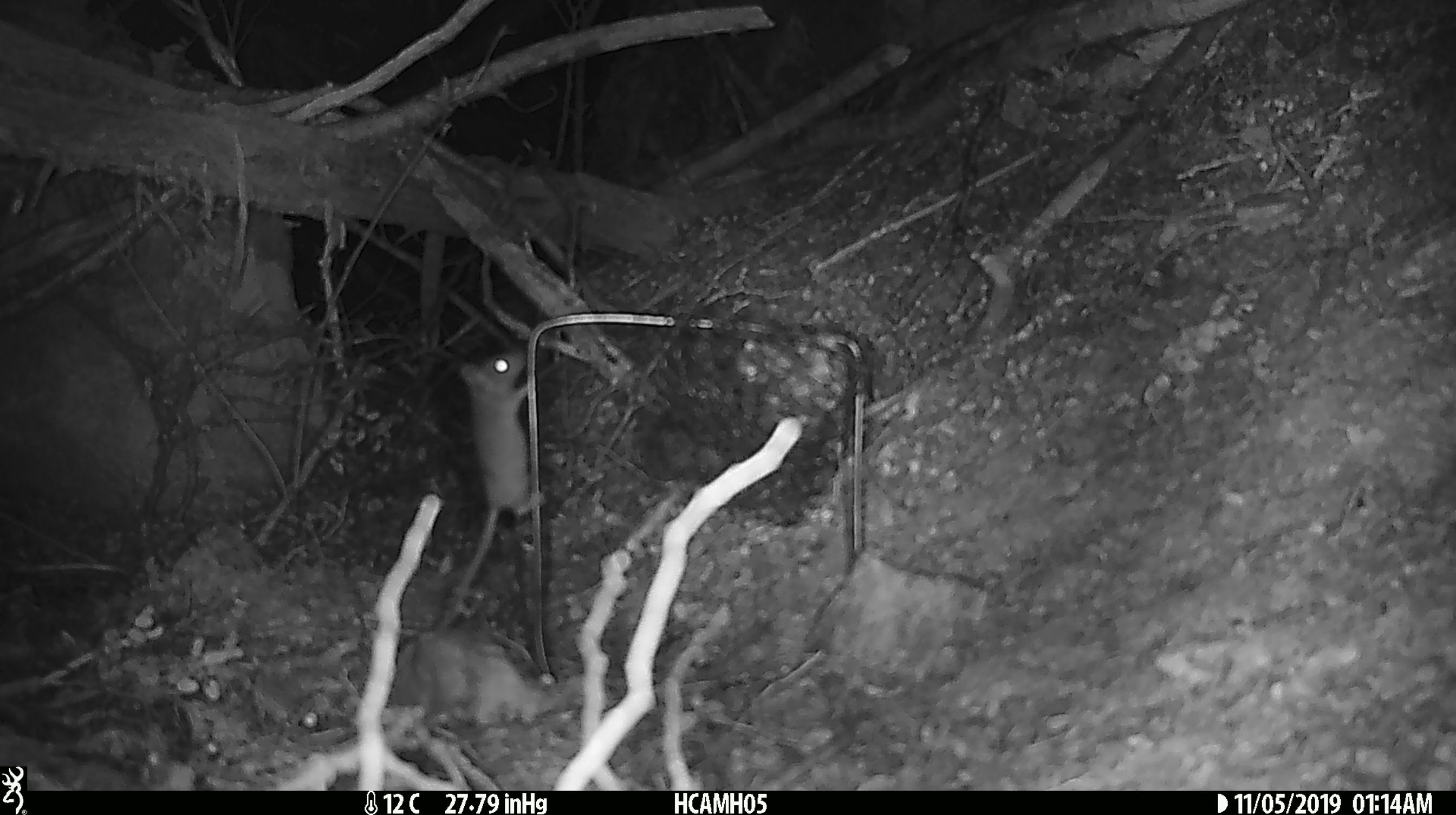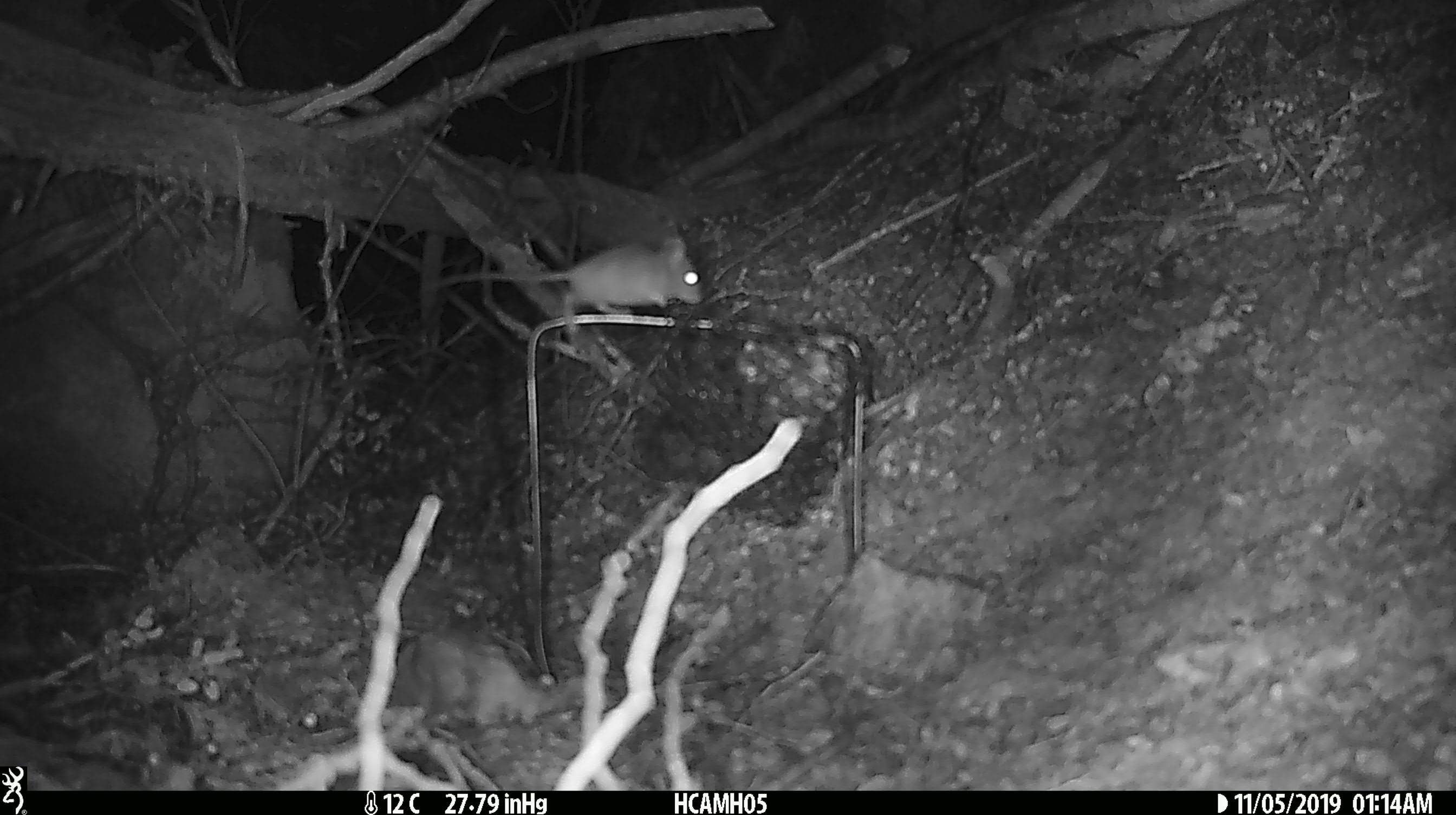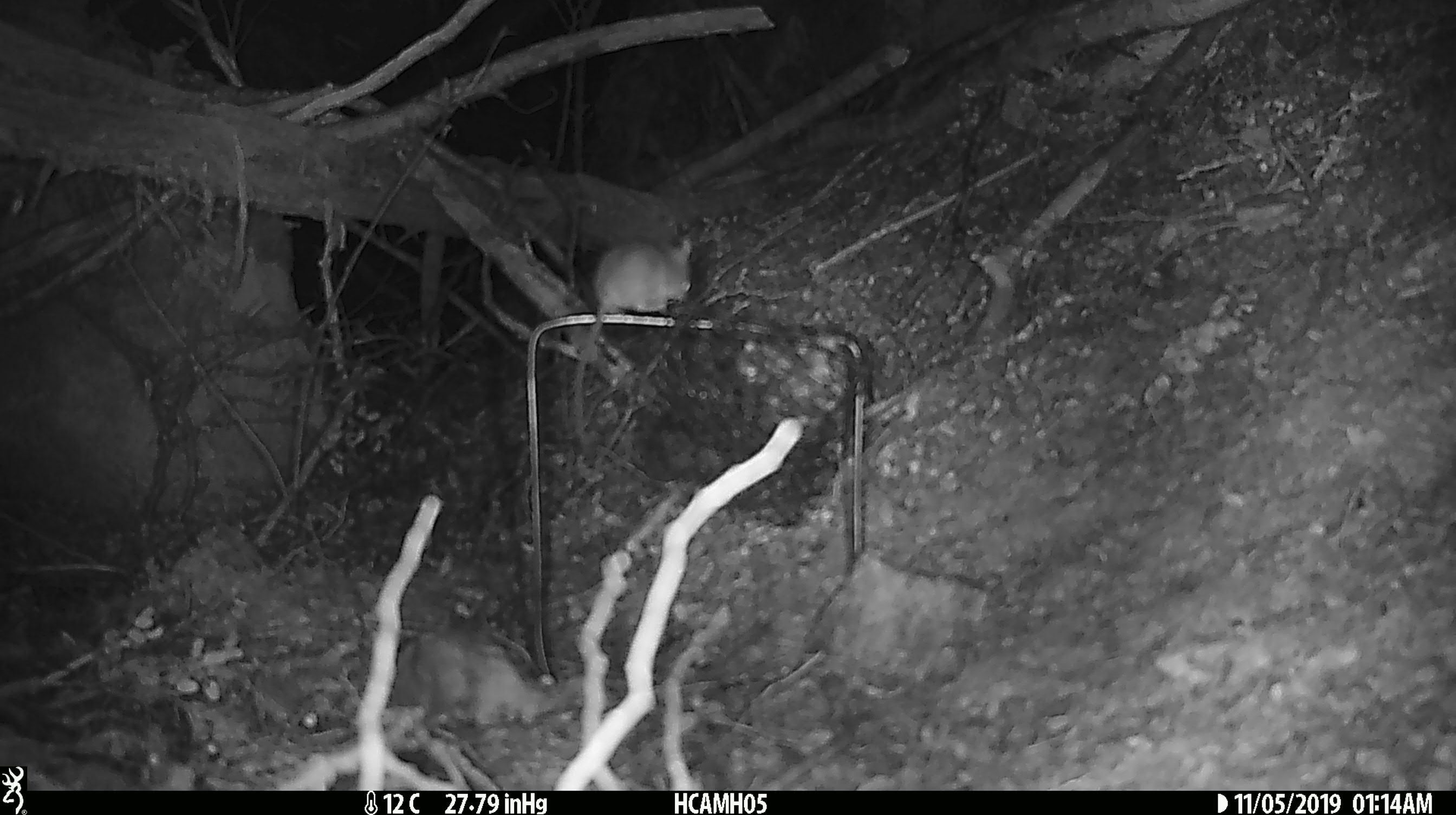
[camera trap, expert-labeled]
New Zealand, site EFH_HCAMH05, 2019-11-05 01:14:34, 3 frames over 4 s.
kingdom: Animalia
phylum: Chordata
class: Mammalia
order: Rodentia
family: Muridae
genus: Mus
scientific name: Mus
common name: mouse